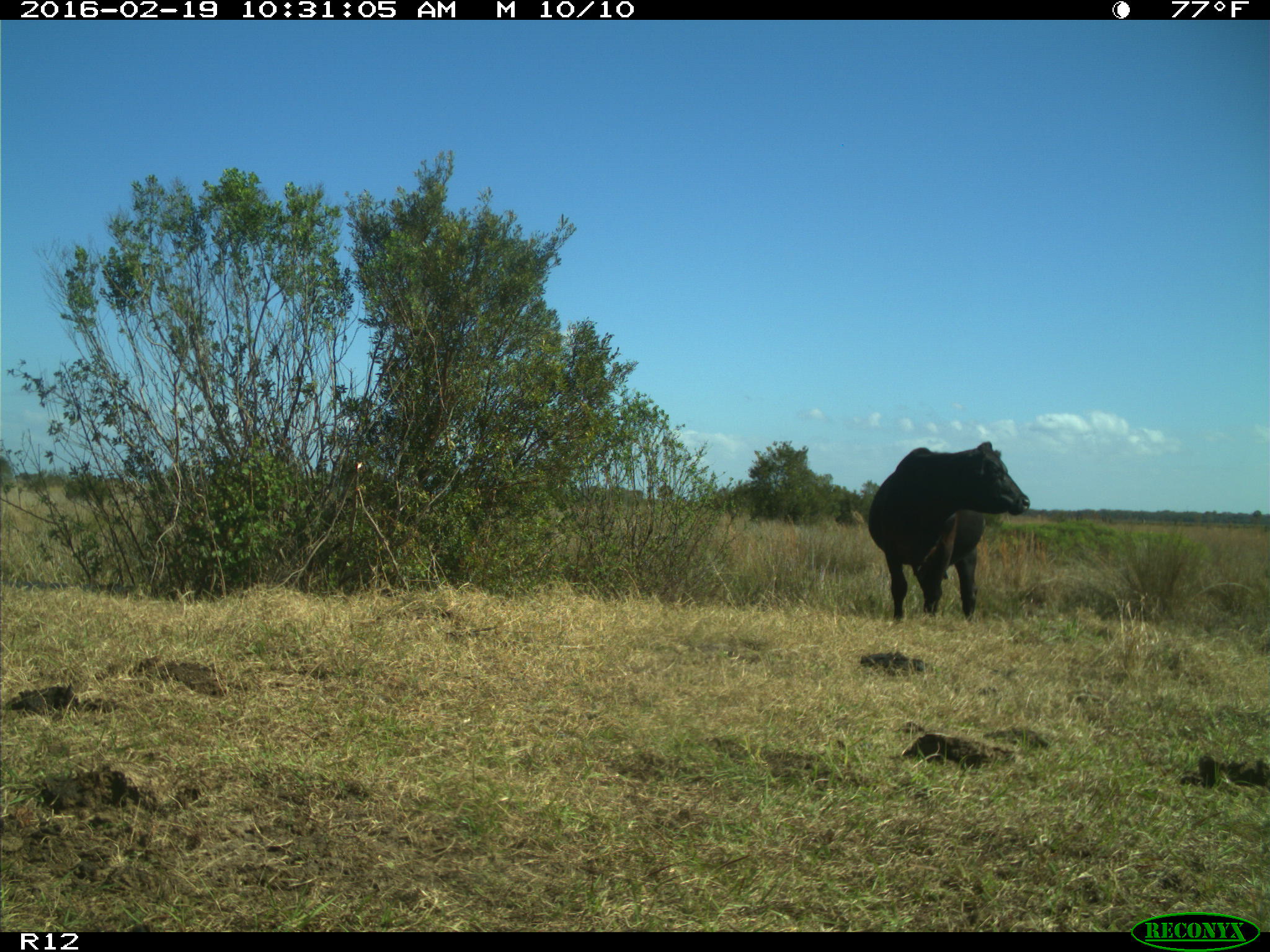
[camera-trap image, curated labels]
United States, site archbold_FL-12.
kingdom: Animalia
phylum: Chordata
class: Mammalia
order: Artiodactyla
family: Bovidae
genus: Bos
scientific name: Bos taurus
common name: domestic cow